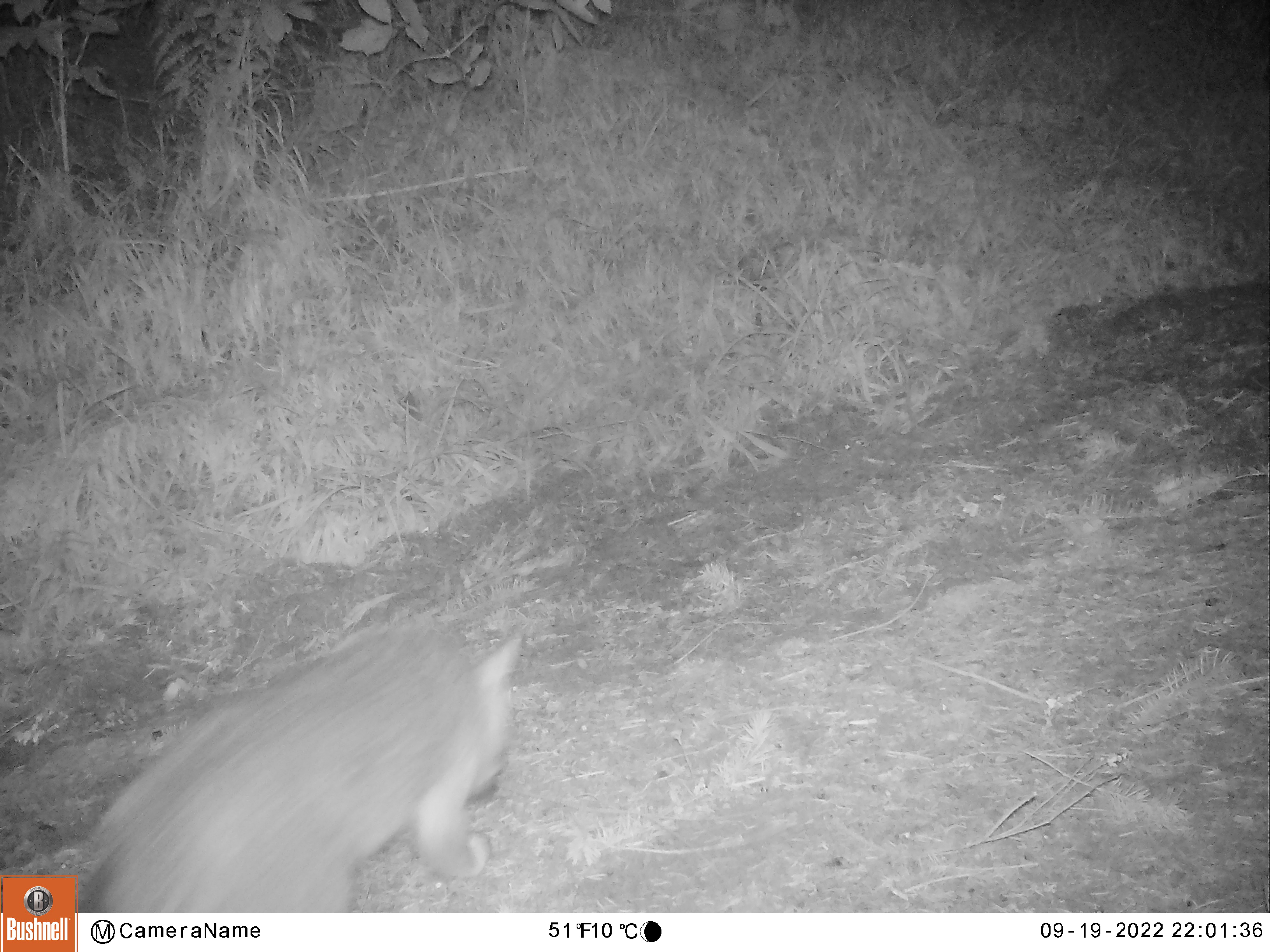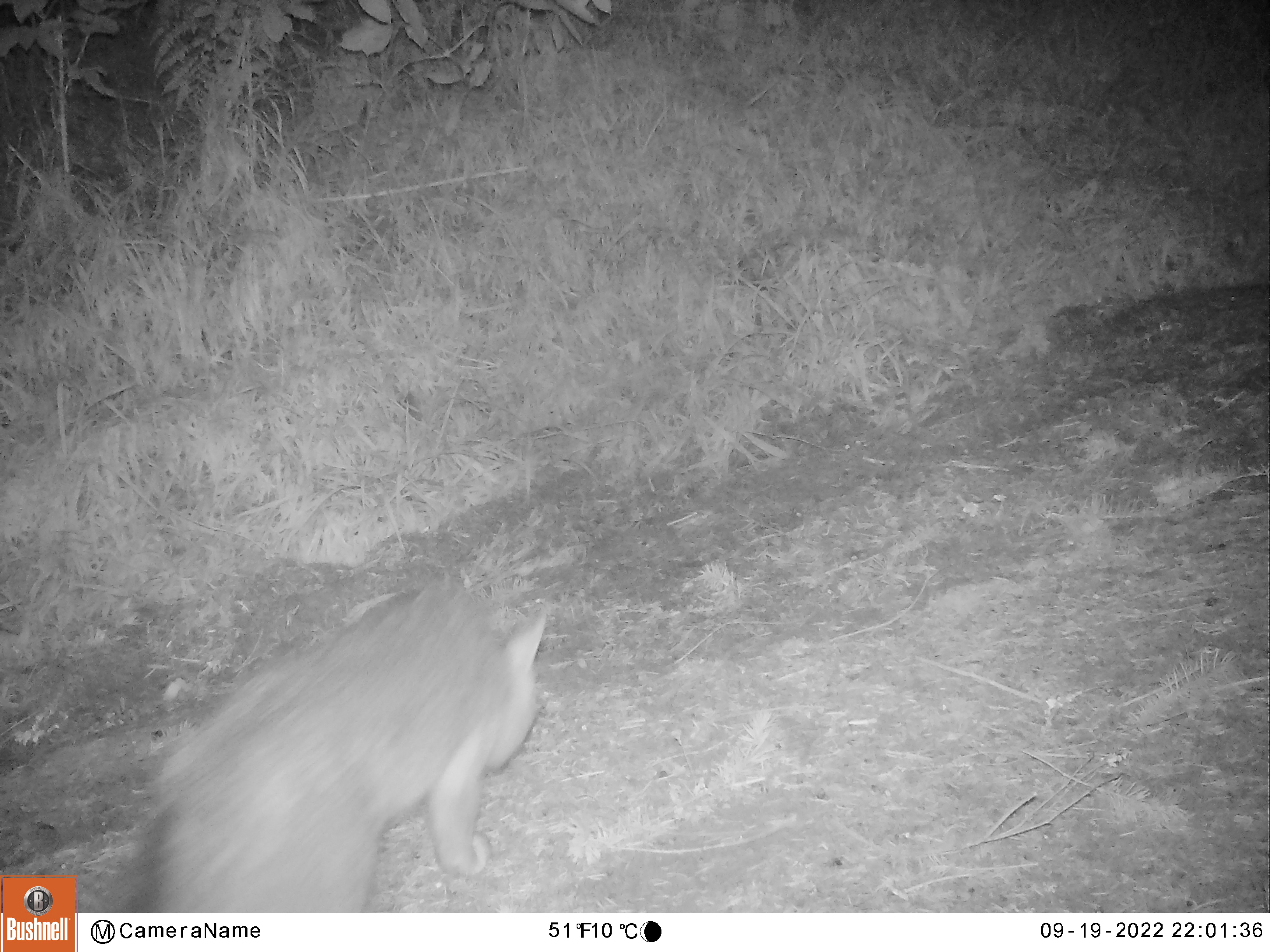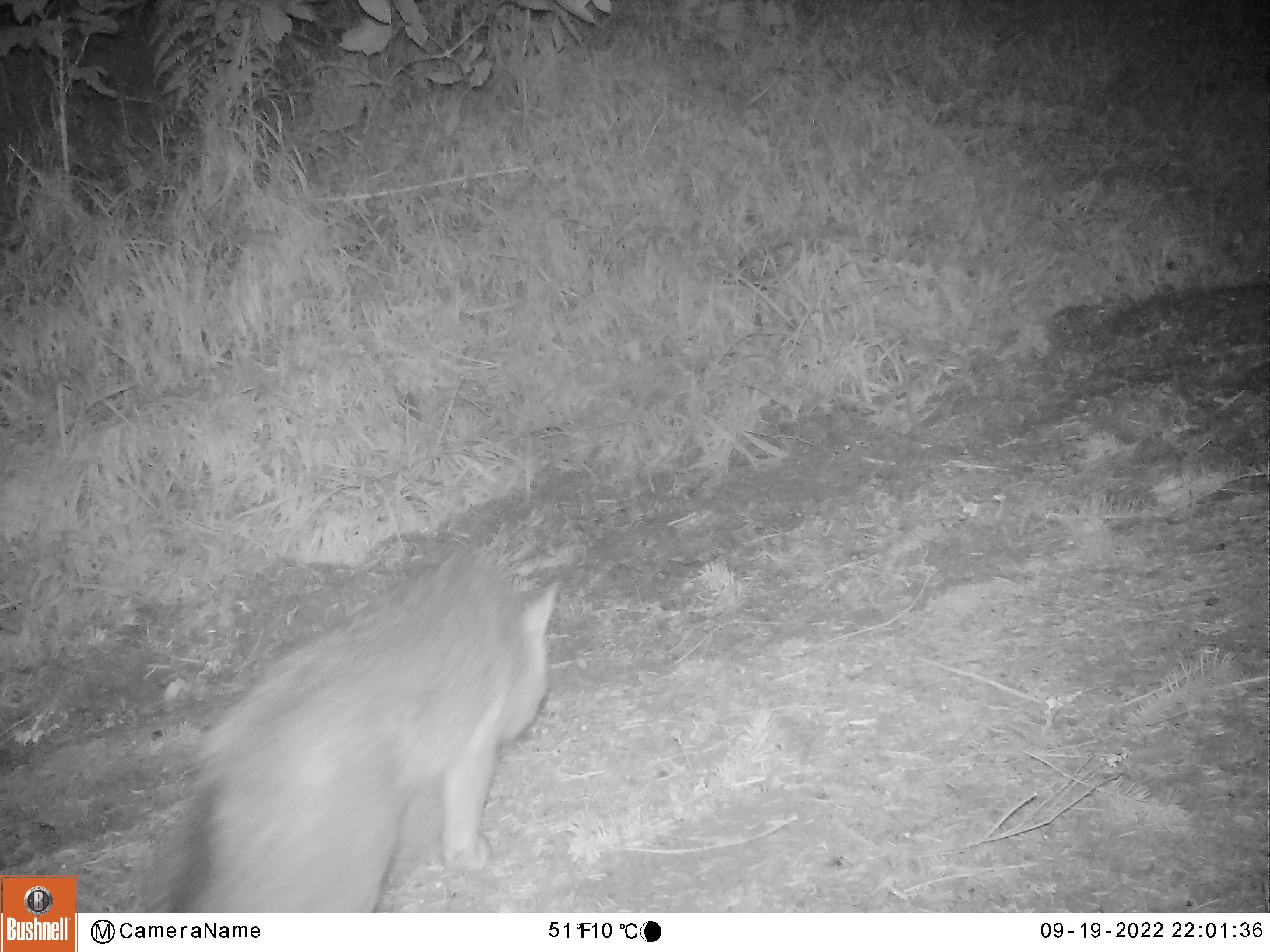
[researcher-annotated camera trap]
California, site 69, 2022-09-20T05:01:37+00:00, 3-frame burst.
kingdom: Animalia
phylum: Chordata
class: Mammalia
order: Carnivora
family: Canidae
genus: Urocyon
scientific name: Urocyon cinereoargenteus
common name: gray fox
Gray fox (Urocyon cinereoargenteus).